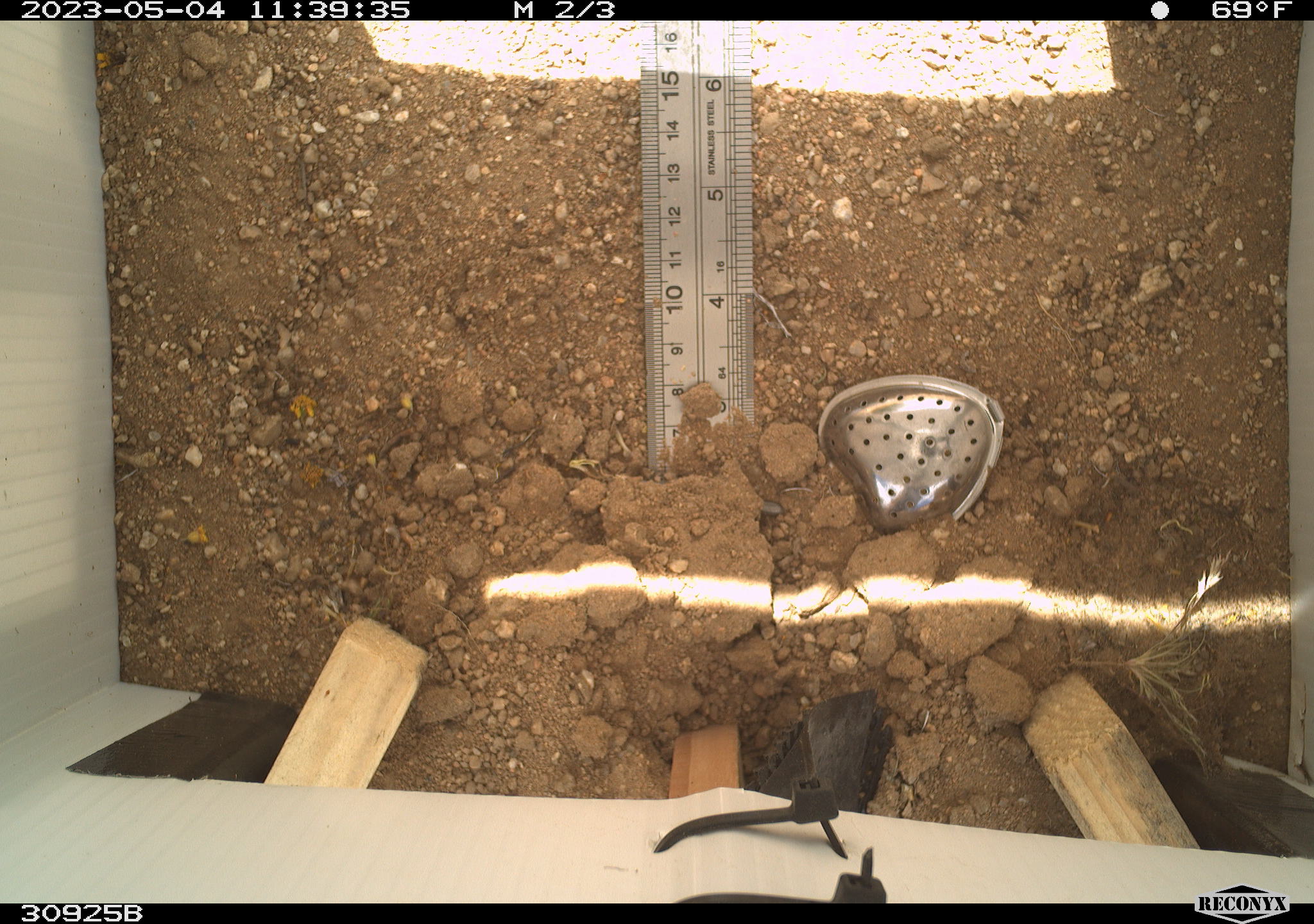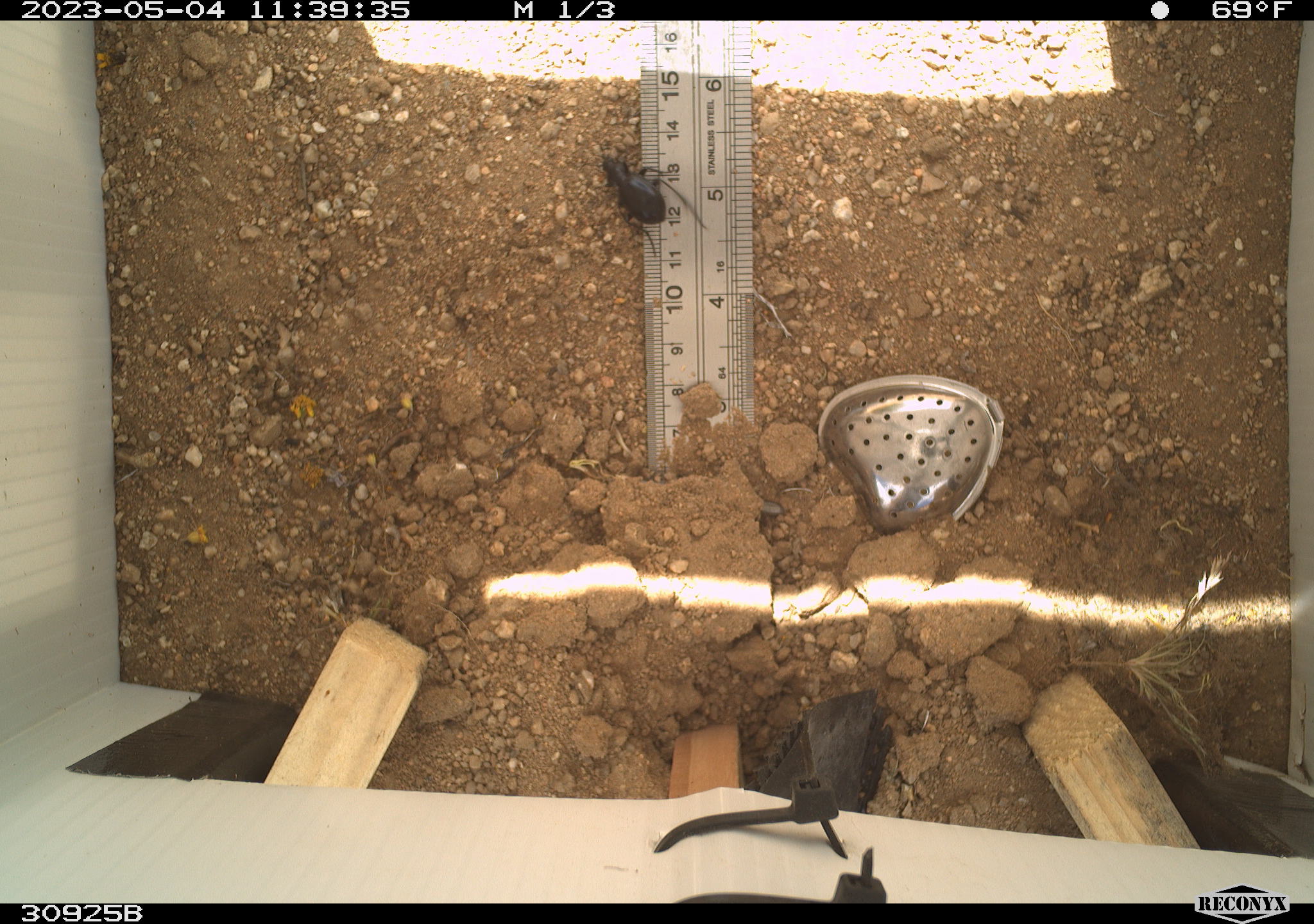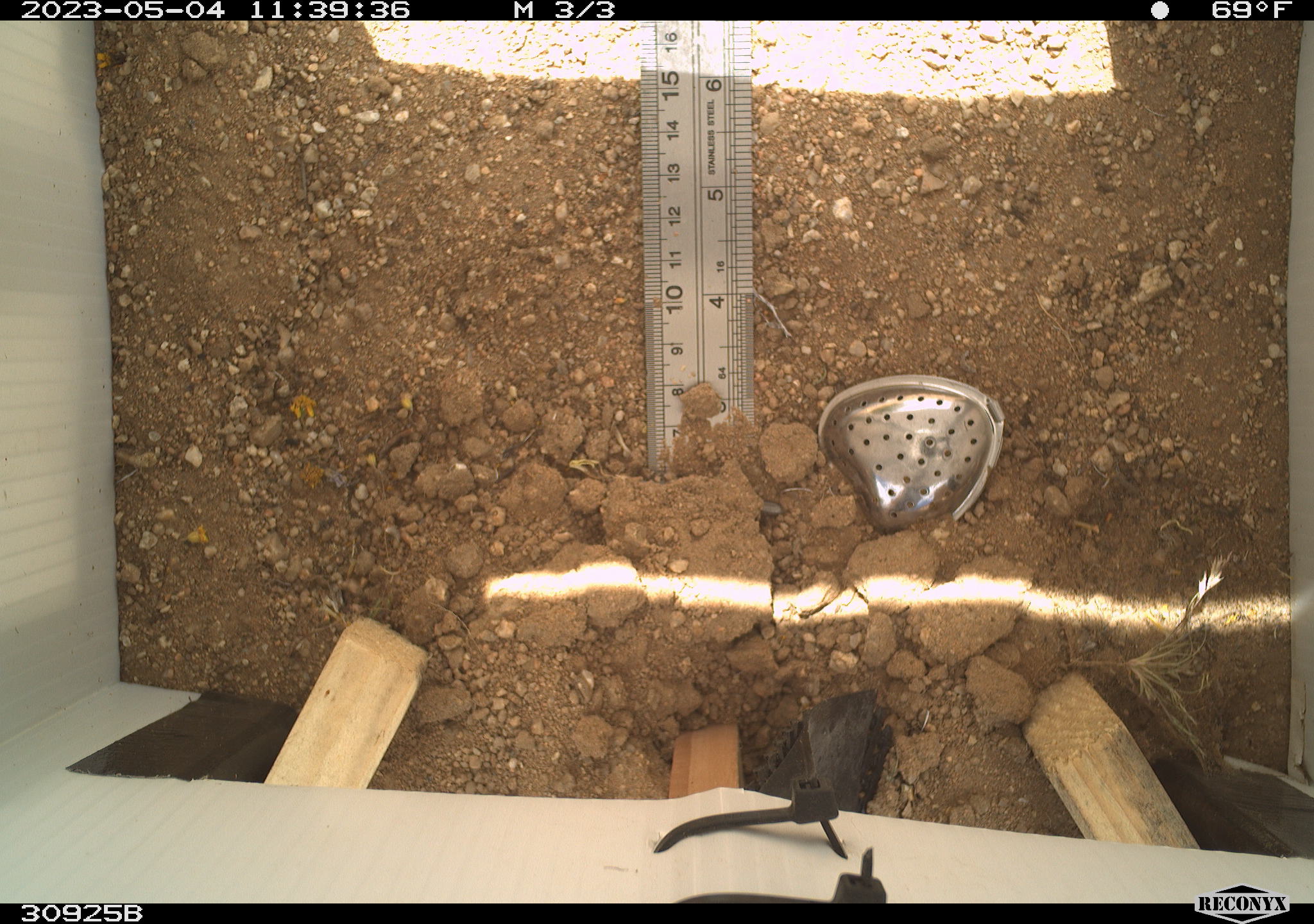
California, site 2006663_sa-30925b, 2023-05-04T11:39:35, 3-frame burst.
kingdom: Animalia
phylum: Arthropoda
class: Insecta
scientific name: Insecta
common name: insect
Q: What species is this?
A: Insect (Insecta).